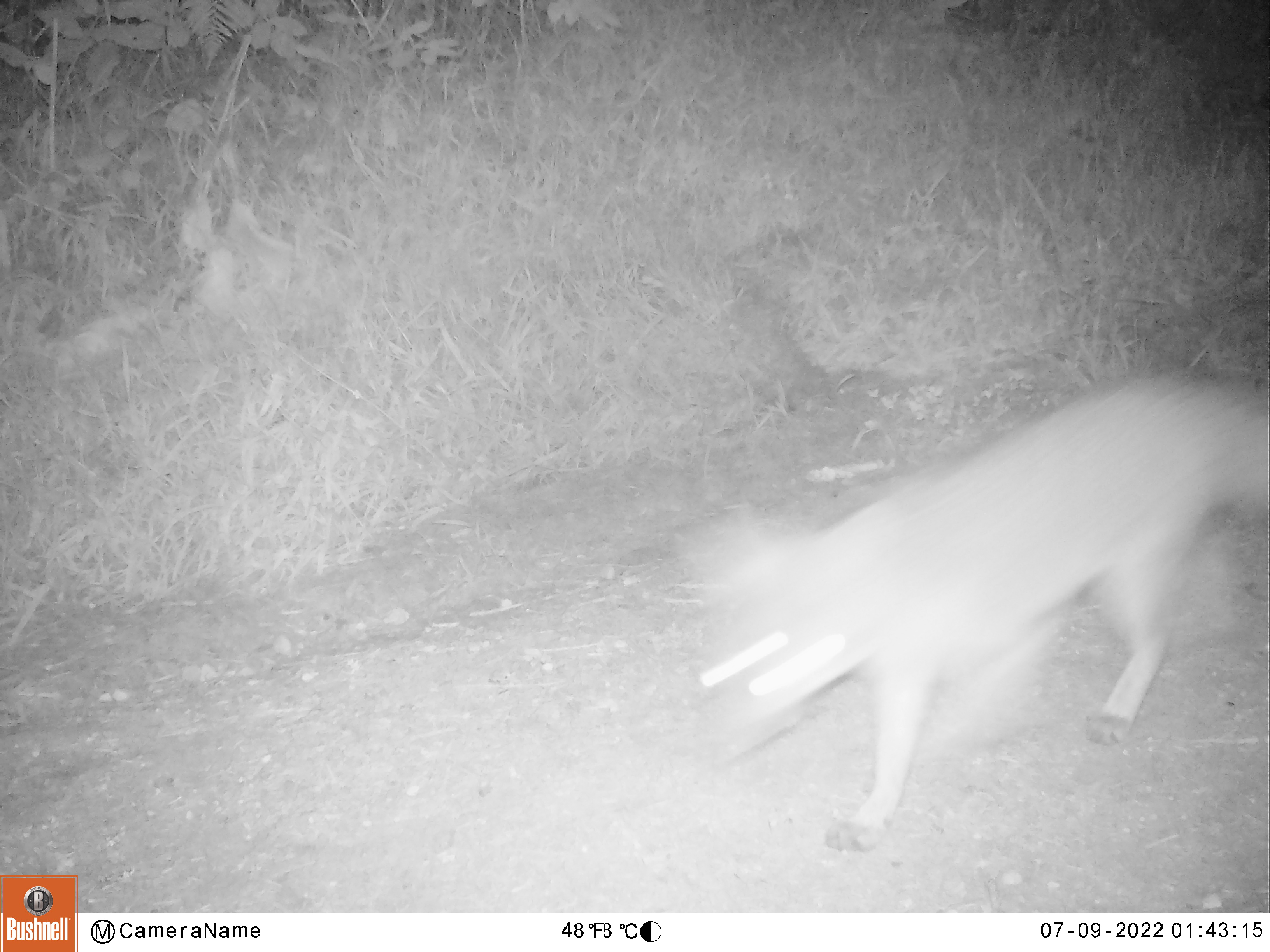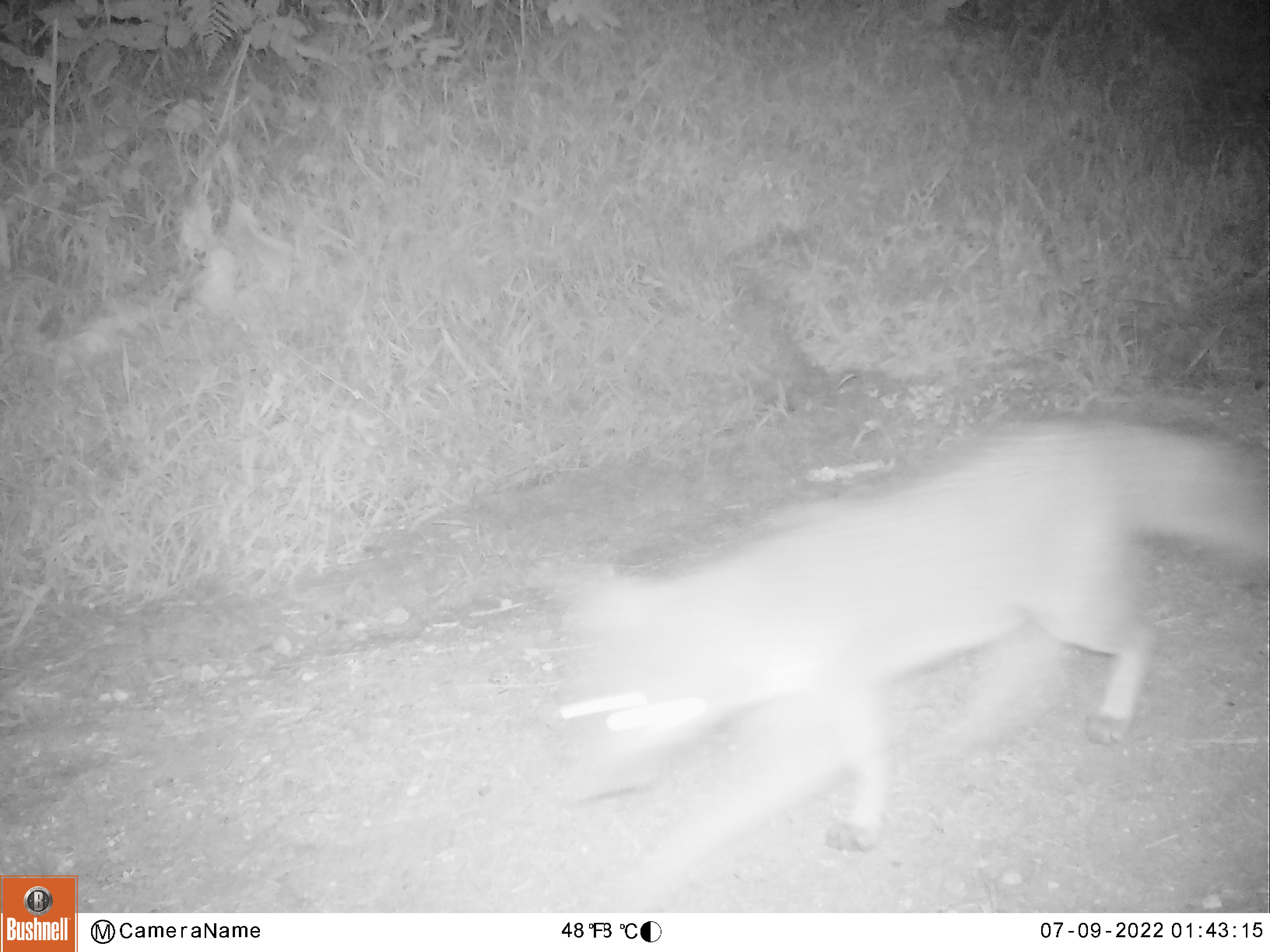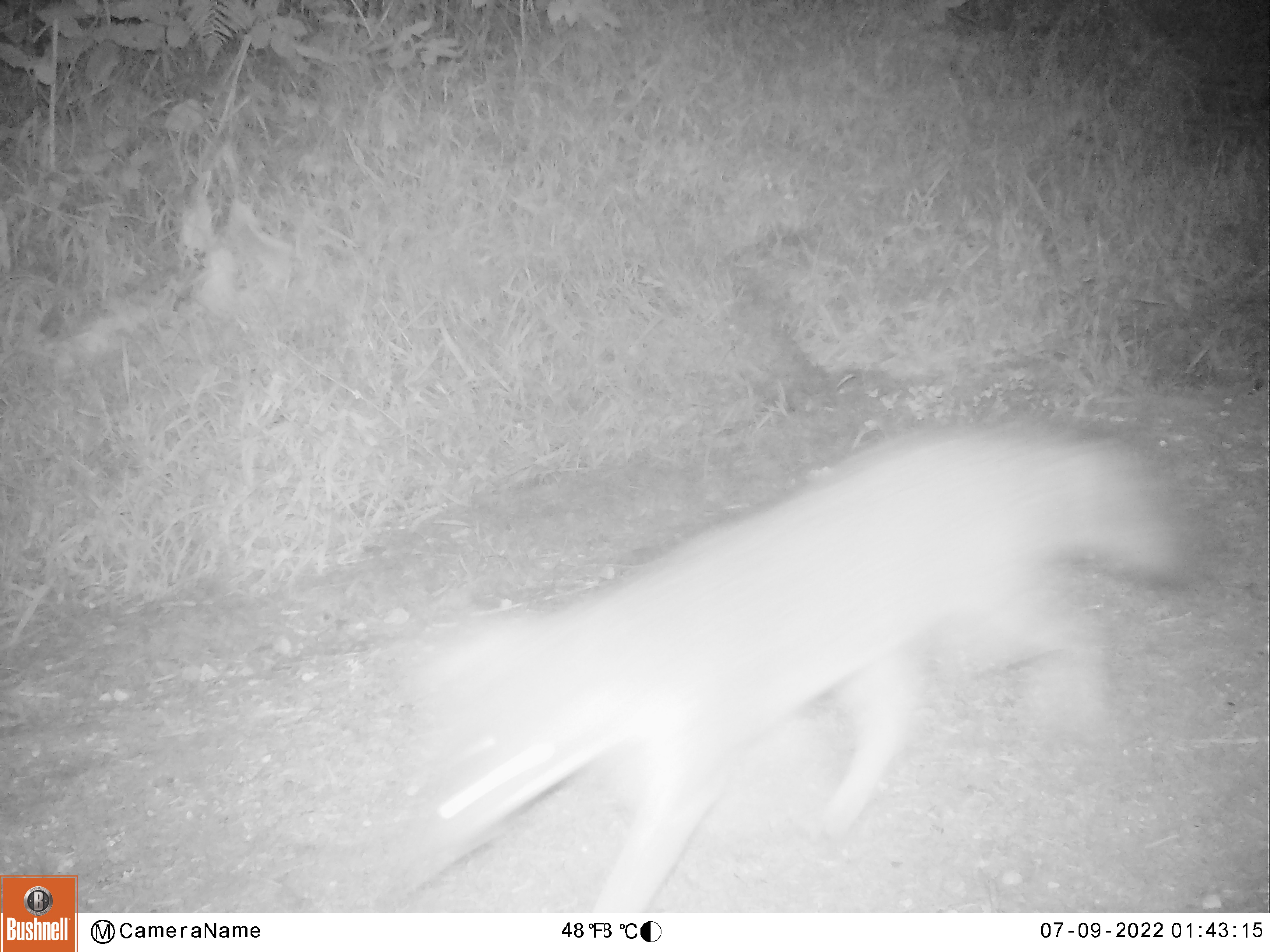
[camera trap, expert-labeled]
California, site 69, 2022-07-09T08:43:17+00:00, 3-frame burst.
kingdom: Animalia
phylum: Chordata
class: Mammalia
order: Carnivora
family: Canidae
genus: Urocyon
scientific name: Urocyon cinereoargenteus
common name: gray fox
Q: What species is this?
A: Gray fox (Urocyon cinereoargenteus).